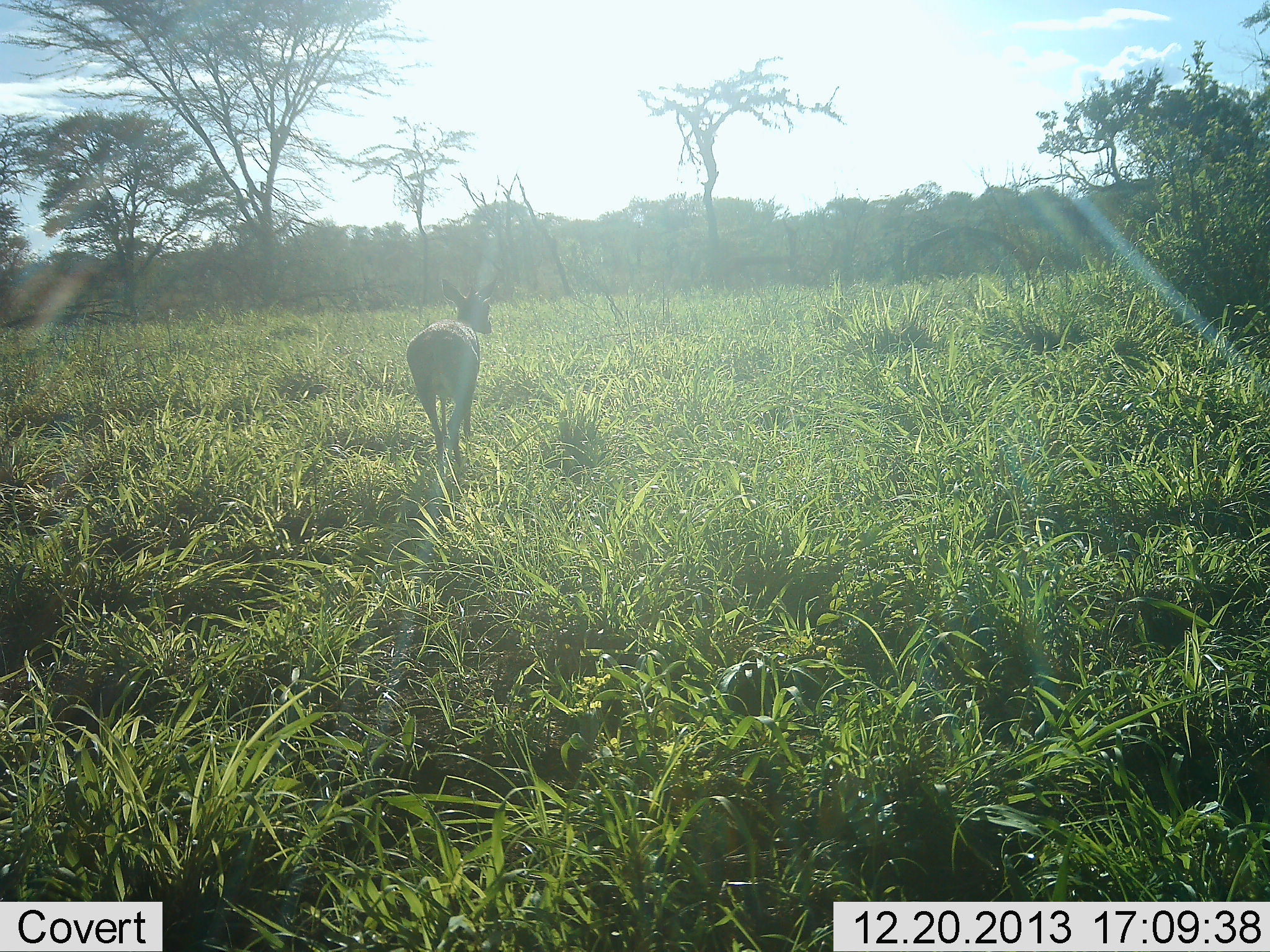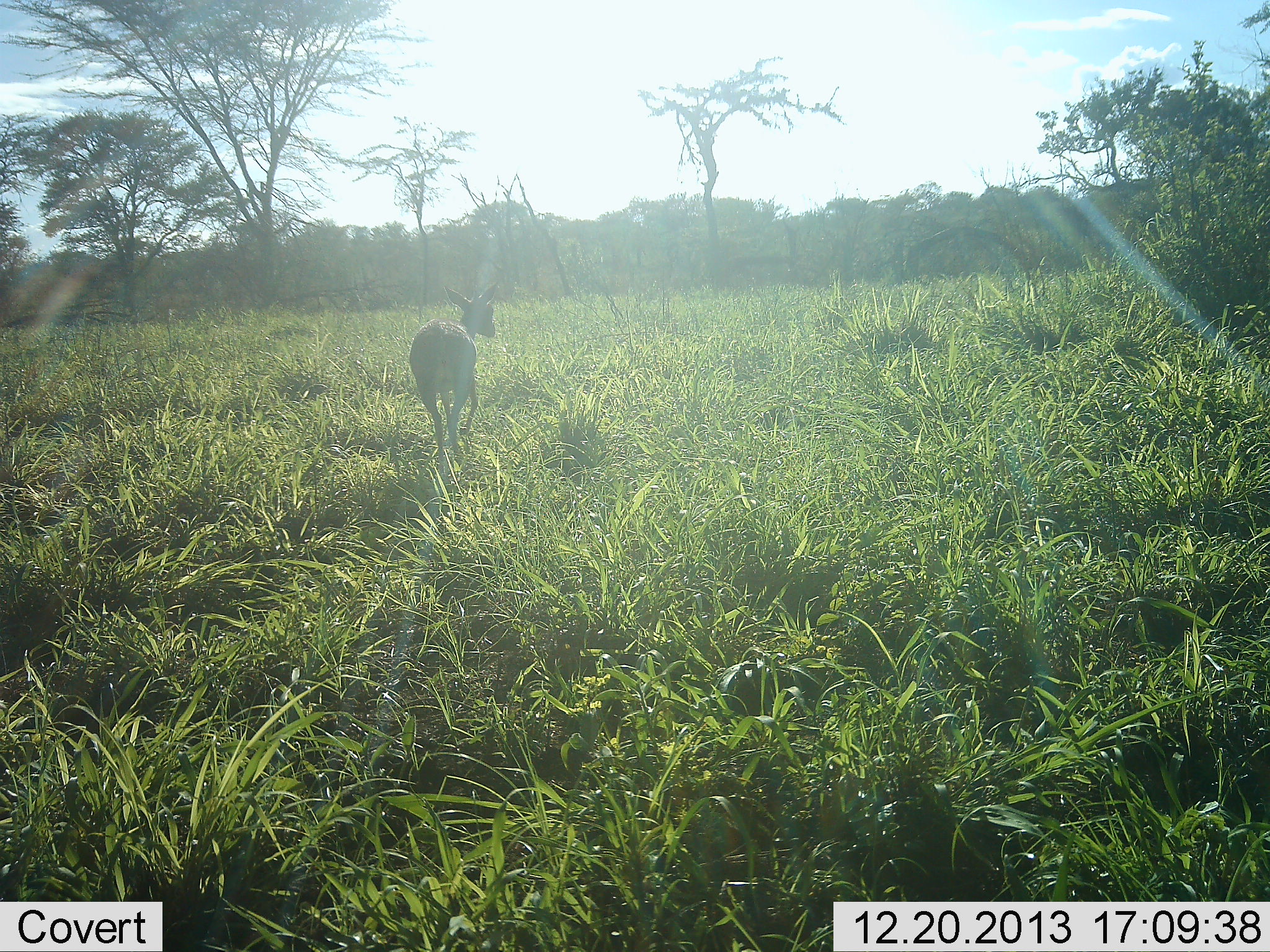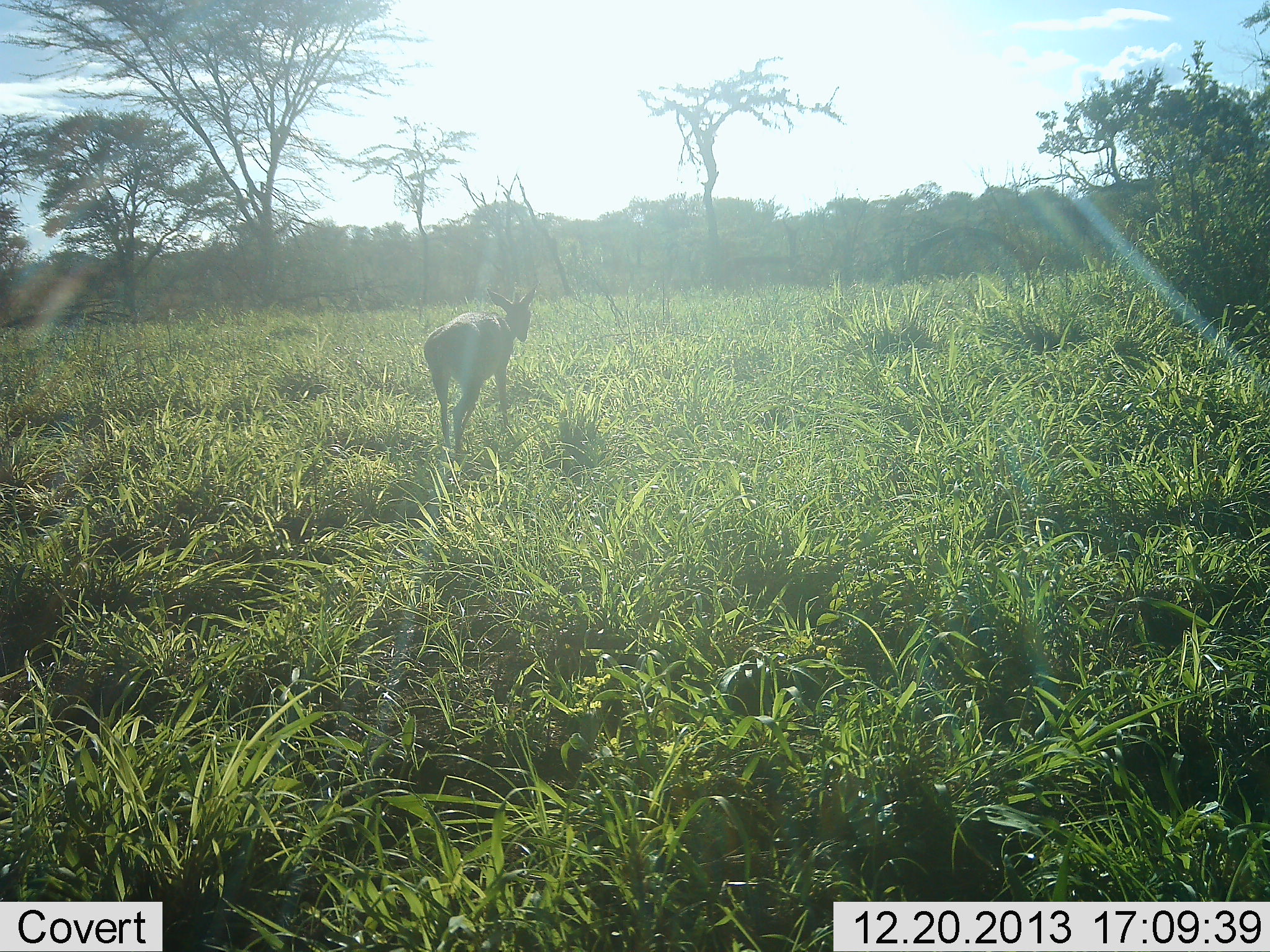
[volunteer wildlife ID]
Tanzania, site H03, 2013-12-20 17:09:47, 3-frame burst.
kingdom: Animalia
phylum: Chordata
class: Mammalia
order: Artiodactyla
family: Bovidae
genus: Madoqua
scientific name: Madoqua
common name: dikdik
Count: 1.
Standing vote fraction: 0%.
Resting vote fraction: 0%.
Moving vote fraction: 100%.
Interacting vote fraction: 0%.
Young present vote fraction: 0%.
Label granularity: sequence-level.